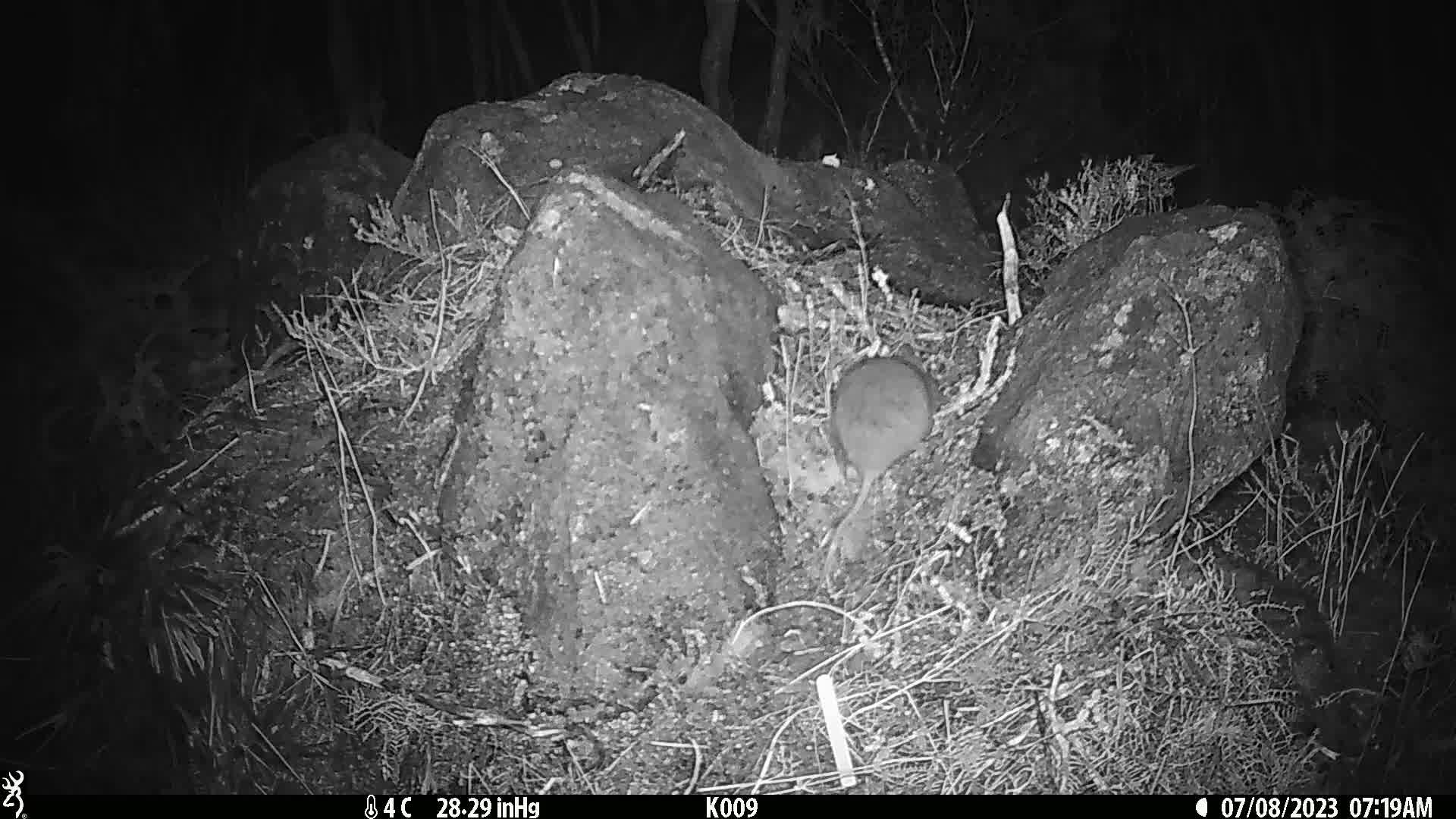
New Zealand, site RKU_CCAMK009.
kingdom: Animalia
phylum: Chordata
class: Mammalia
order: Rodentia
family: Muridae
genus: Rattus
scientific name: Rattus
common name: rat